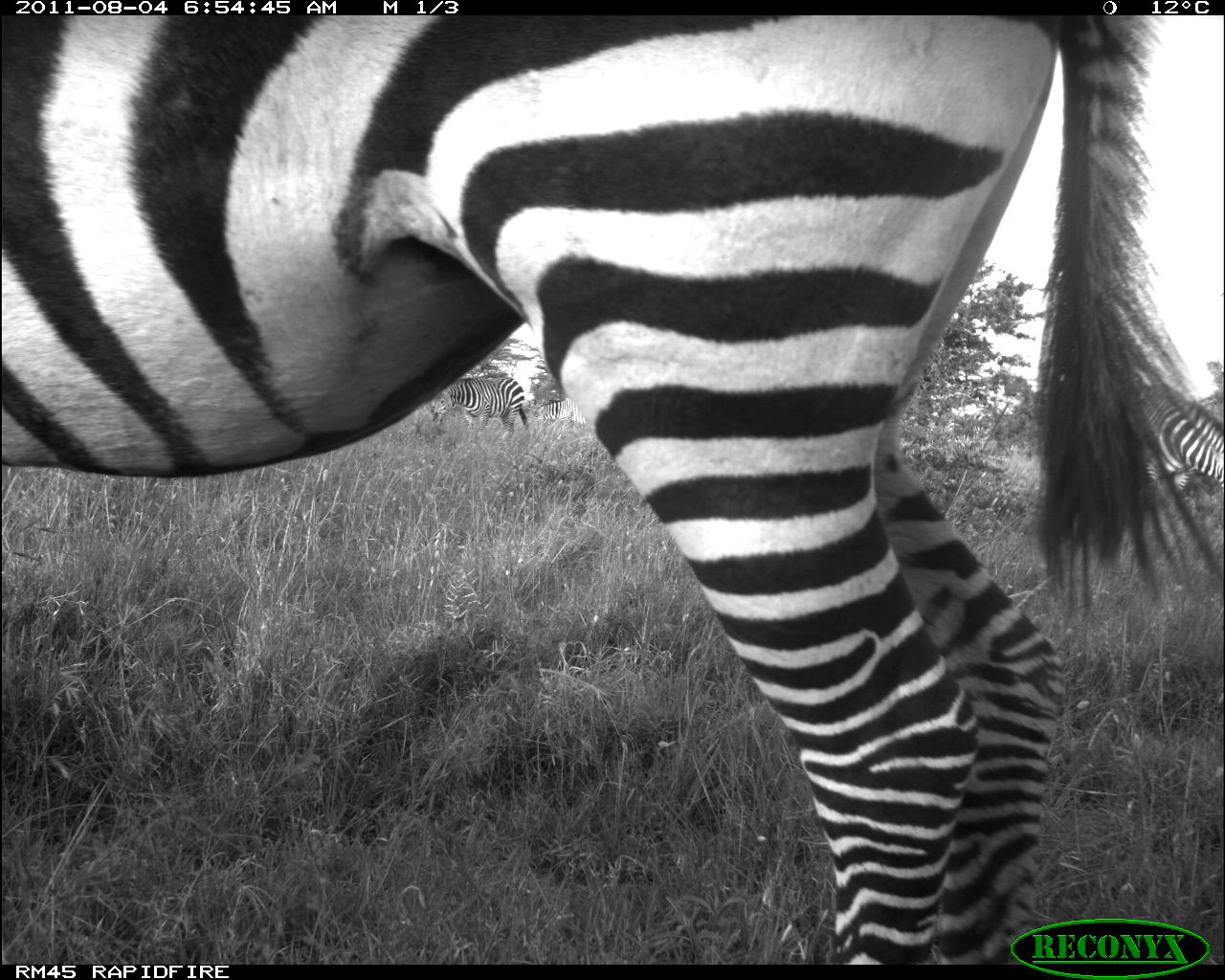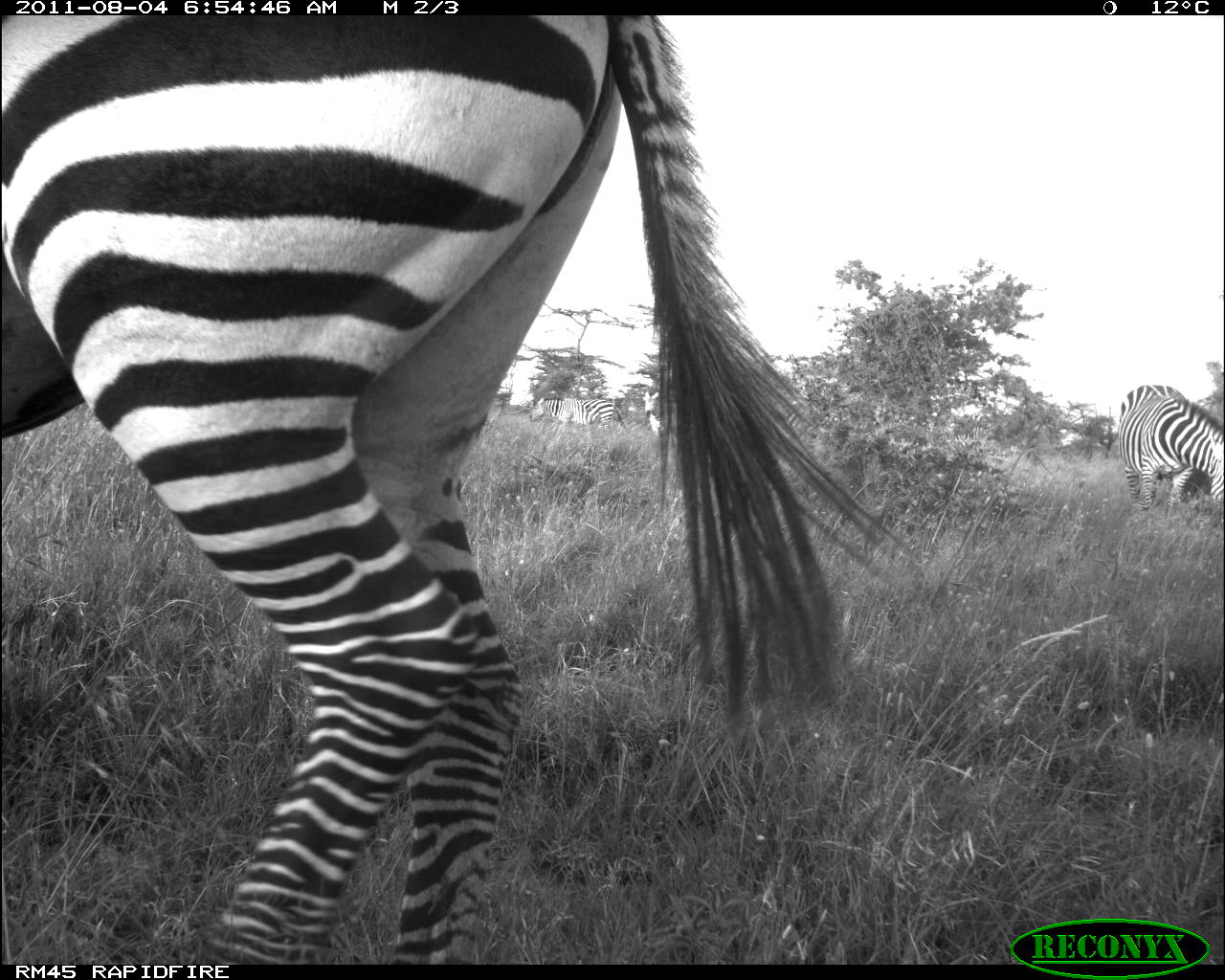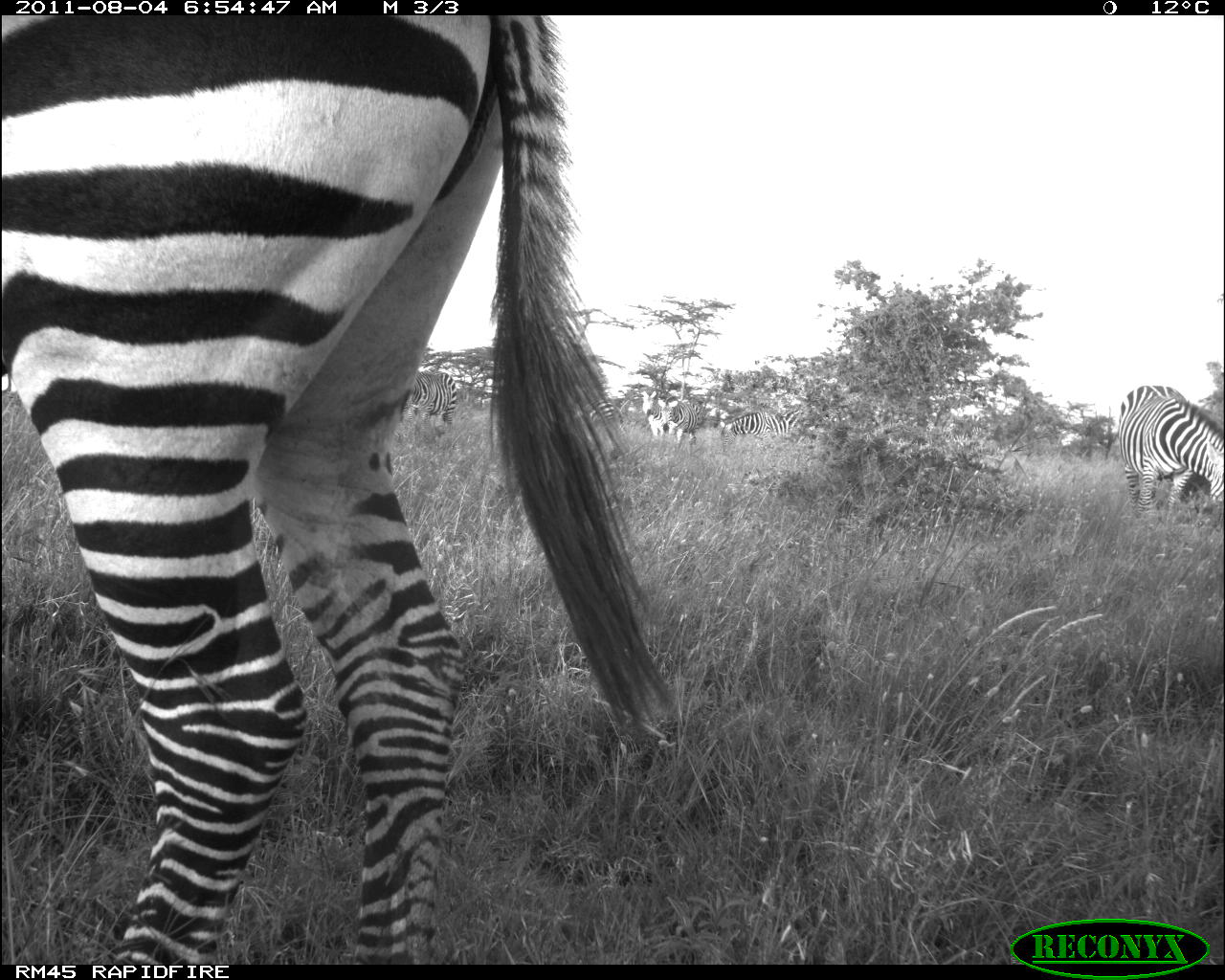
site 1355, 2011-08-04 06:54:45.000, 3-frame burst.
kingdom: Animalia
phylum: Chordata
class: Mammalia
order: Perissodactyla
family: Equidae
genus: Equus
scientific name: Equus quagga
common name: plains zebra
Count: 4.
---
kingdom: Animalia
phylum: Chordata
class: Mammalia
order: Proboscidea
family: Elephantidae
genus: Loxodonta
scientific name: Loxodonta africana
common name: african bush elephant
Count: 4.